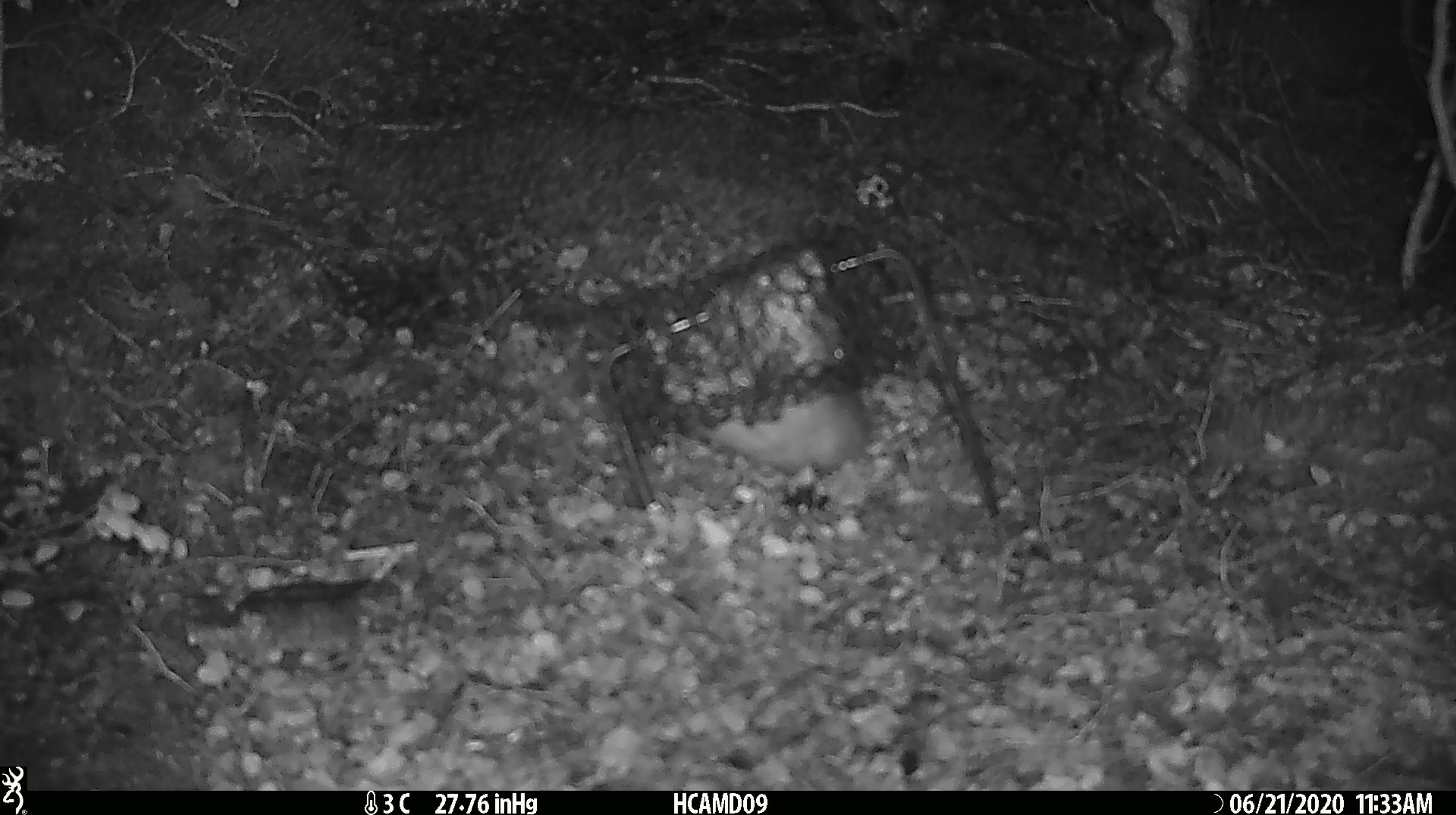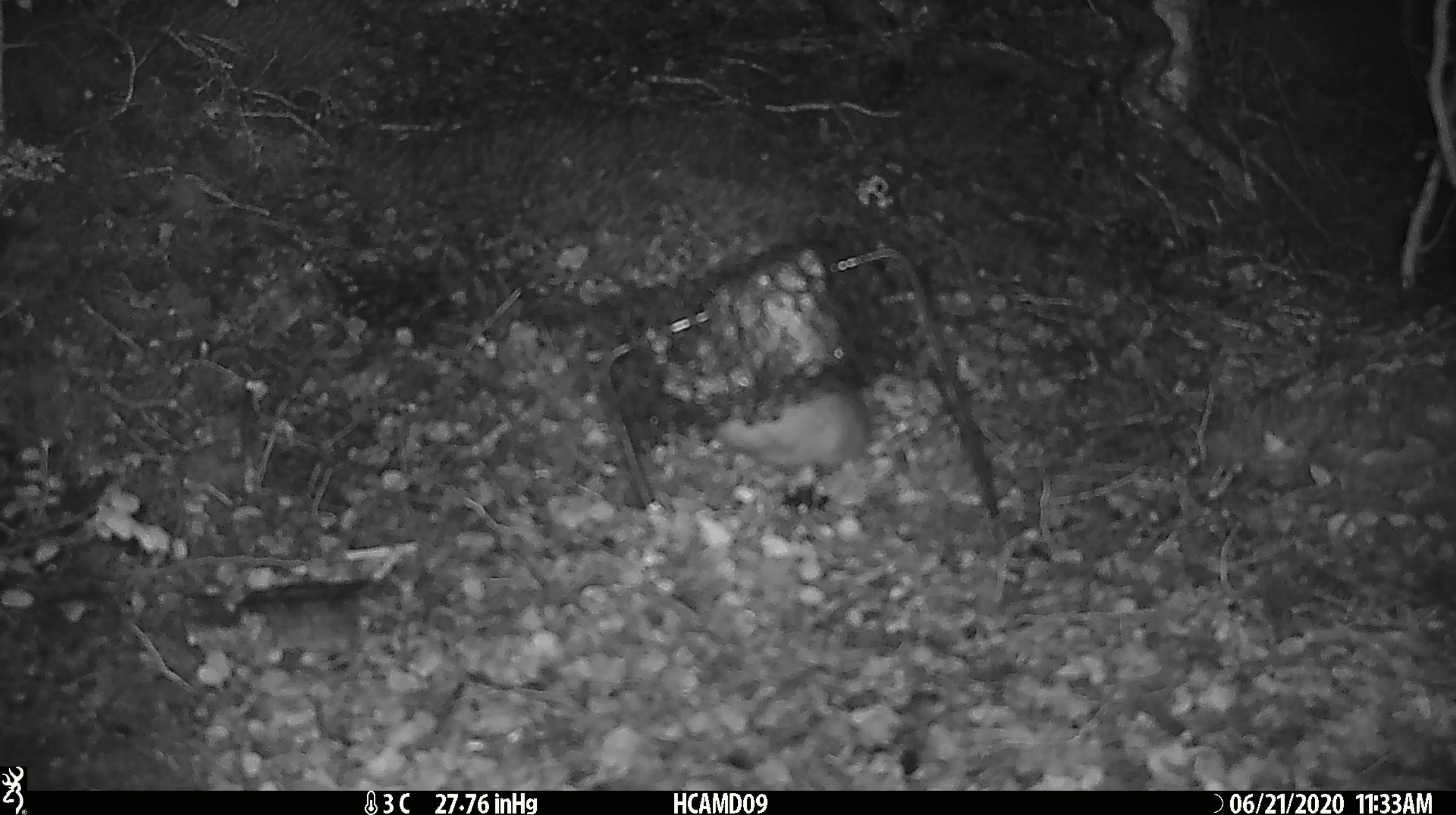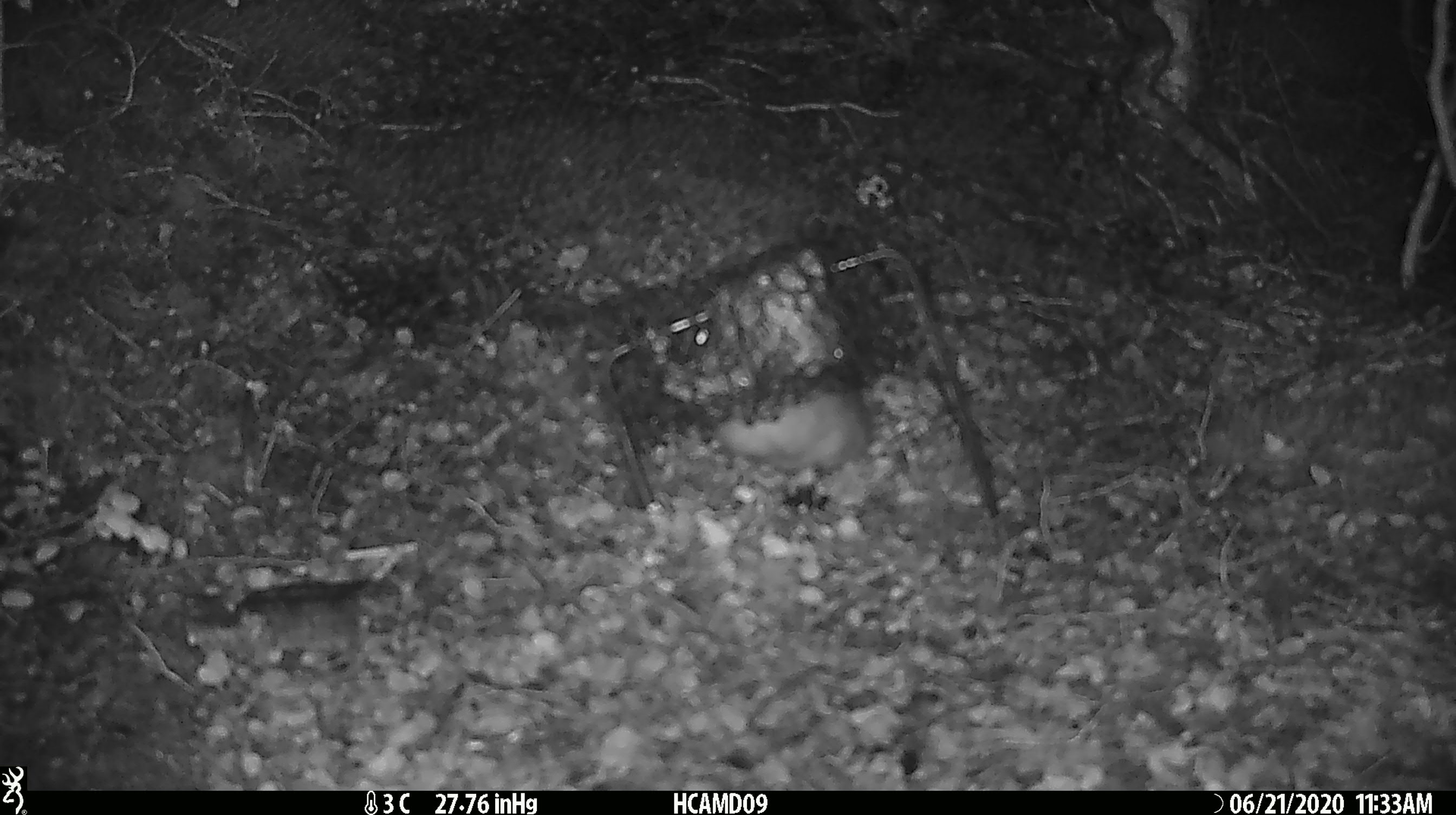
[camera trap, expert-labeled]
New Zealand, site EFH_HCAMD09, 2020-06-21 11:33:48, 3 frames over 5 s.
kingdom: Animalia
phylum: Chordata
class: Mammalia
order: Rodentia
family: Muridae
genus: Rattus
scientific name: Rattus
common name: rat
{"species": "rat (Rattus)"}